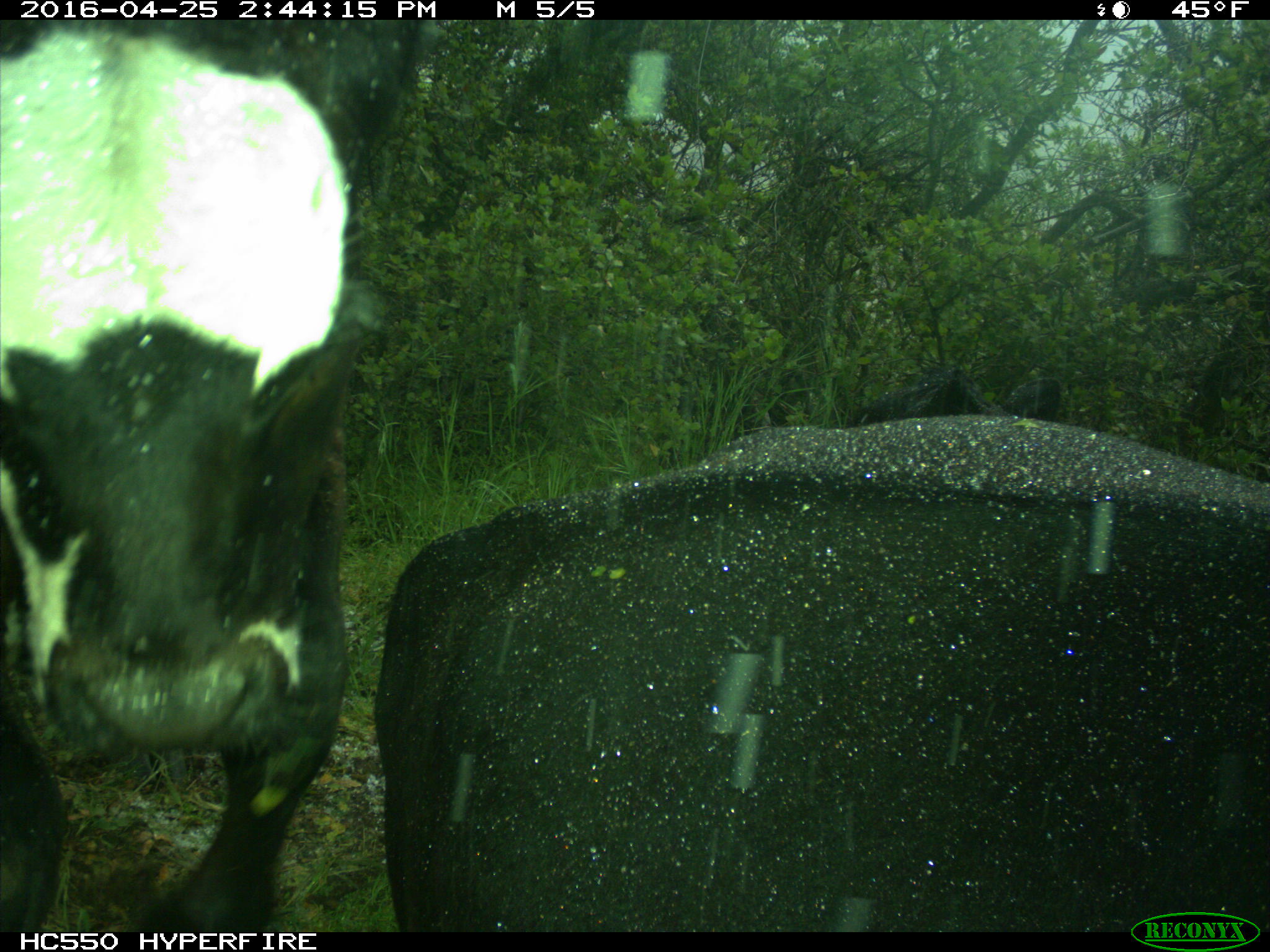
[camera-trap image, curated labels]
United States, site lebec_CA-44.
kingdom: Animalia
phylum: Chordata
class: Mammalia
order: Artiodactyla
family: Bovidae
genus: Bos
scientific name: Bos taurus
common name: domestic cow